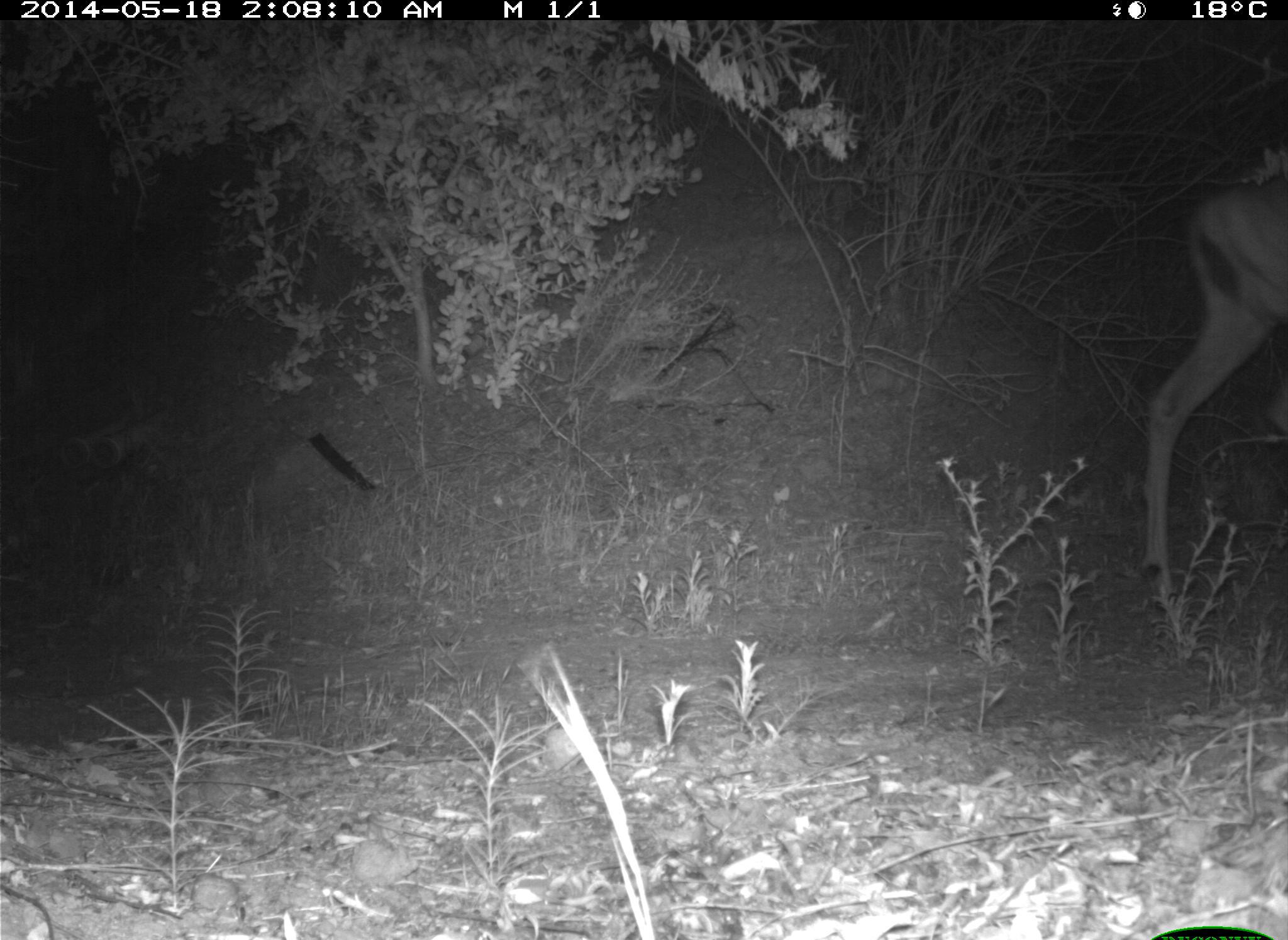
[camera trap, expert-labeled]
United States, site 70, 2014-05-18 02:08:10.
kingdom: Animalia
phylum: Chordata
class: Mammalia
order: Artiodactyla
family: Cervidae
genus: Odocoileus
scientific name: Odocoileus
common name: deer